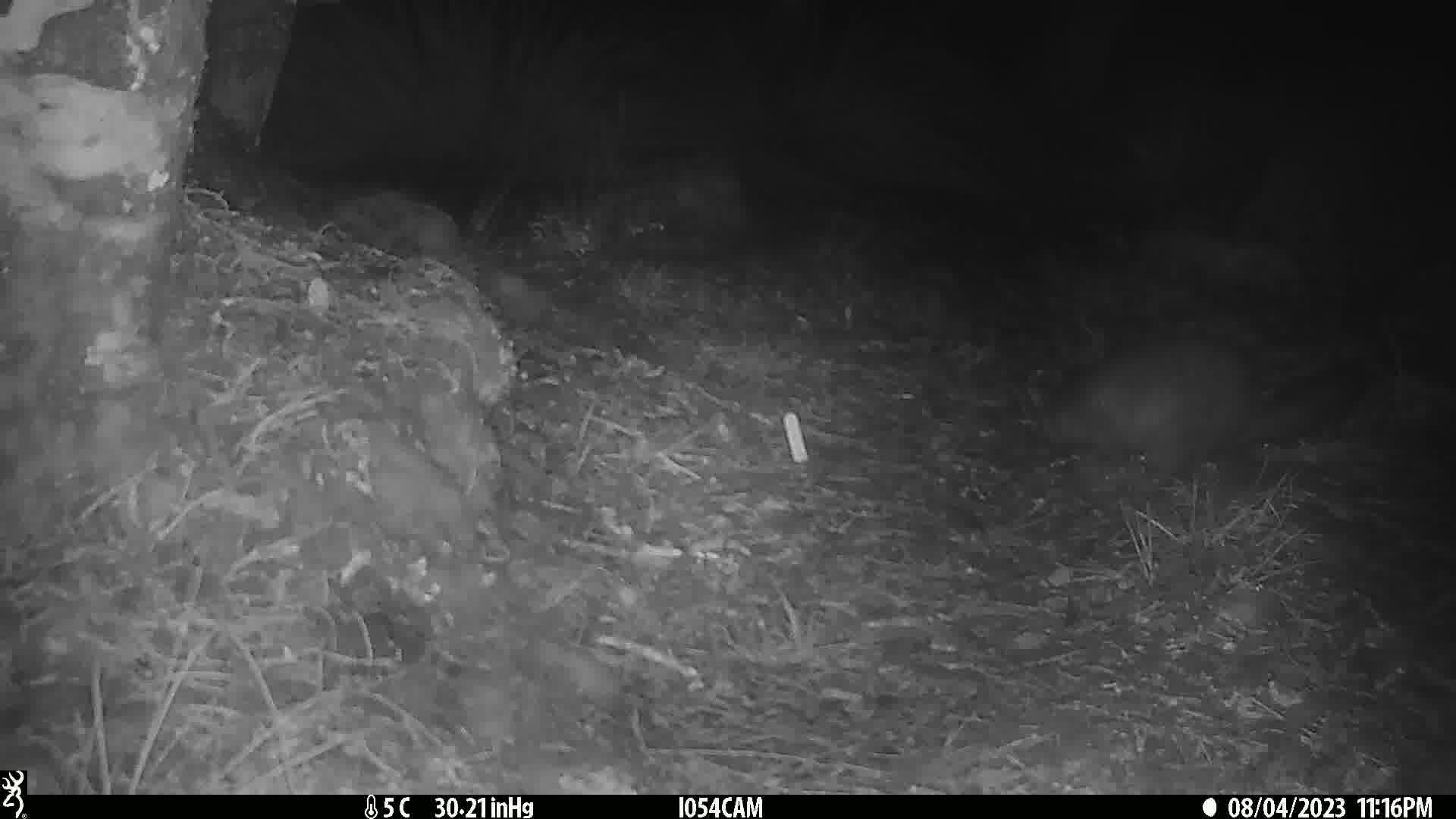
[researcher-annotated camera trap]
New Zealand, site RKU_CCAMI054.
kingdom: Animalia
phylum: Chordata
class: Mammalia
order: Diprotodontia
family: Phalangeridae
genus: Trichosurus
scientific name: Trichosurus vulpecula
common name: common brushtail possum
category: possum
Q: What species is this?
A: Possum (common brushtail possum) (Trichosurus vulpecula).